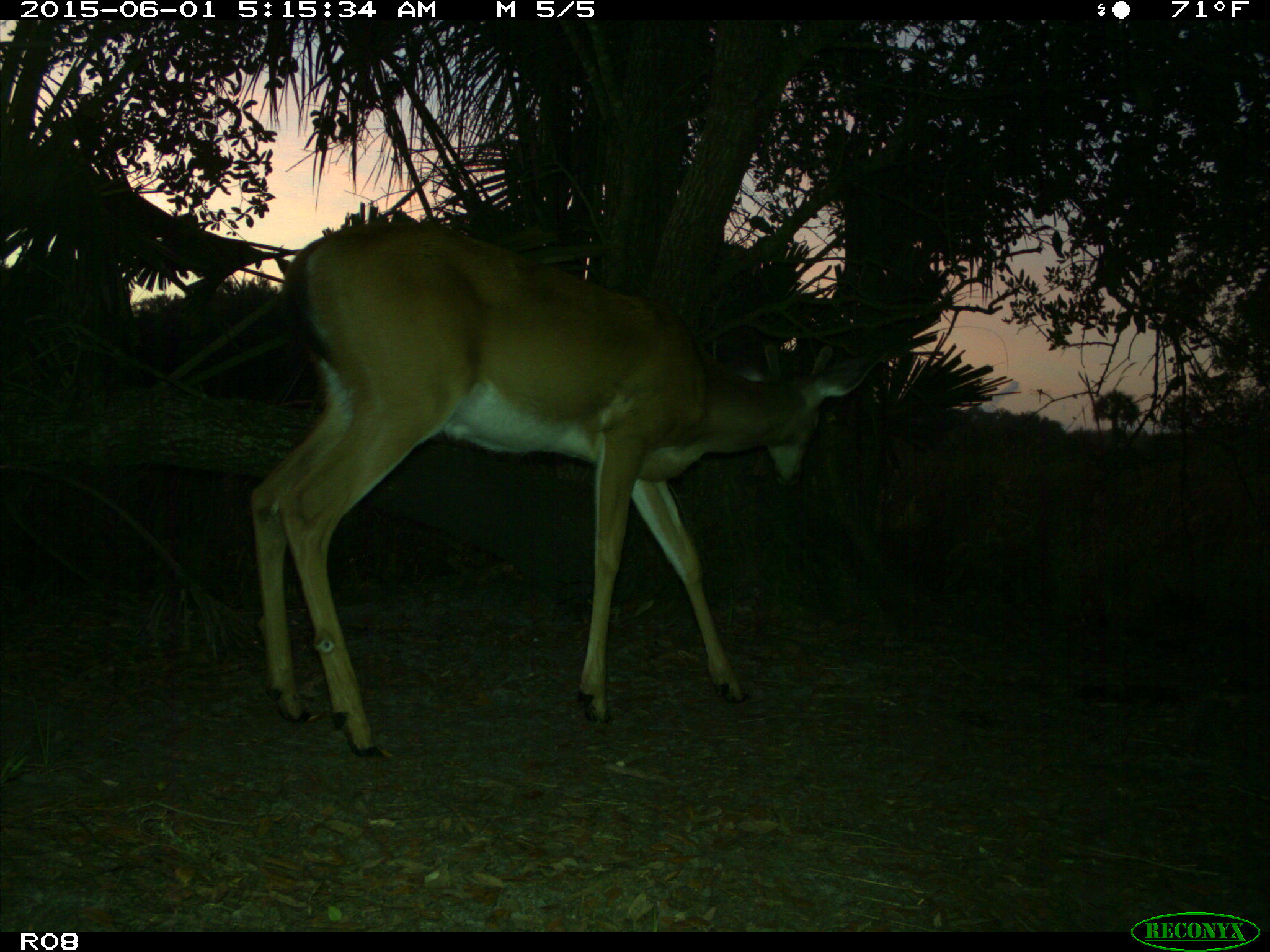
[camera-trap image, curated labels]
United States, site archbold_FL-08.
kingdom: Animalia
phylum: Chordata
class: Mammalia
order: Artiodactyla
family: Cervidae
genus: Odocoileus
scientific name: Odocoileus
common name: deer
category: unidentified deer